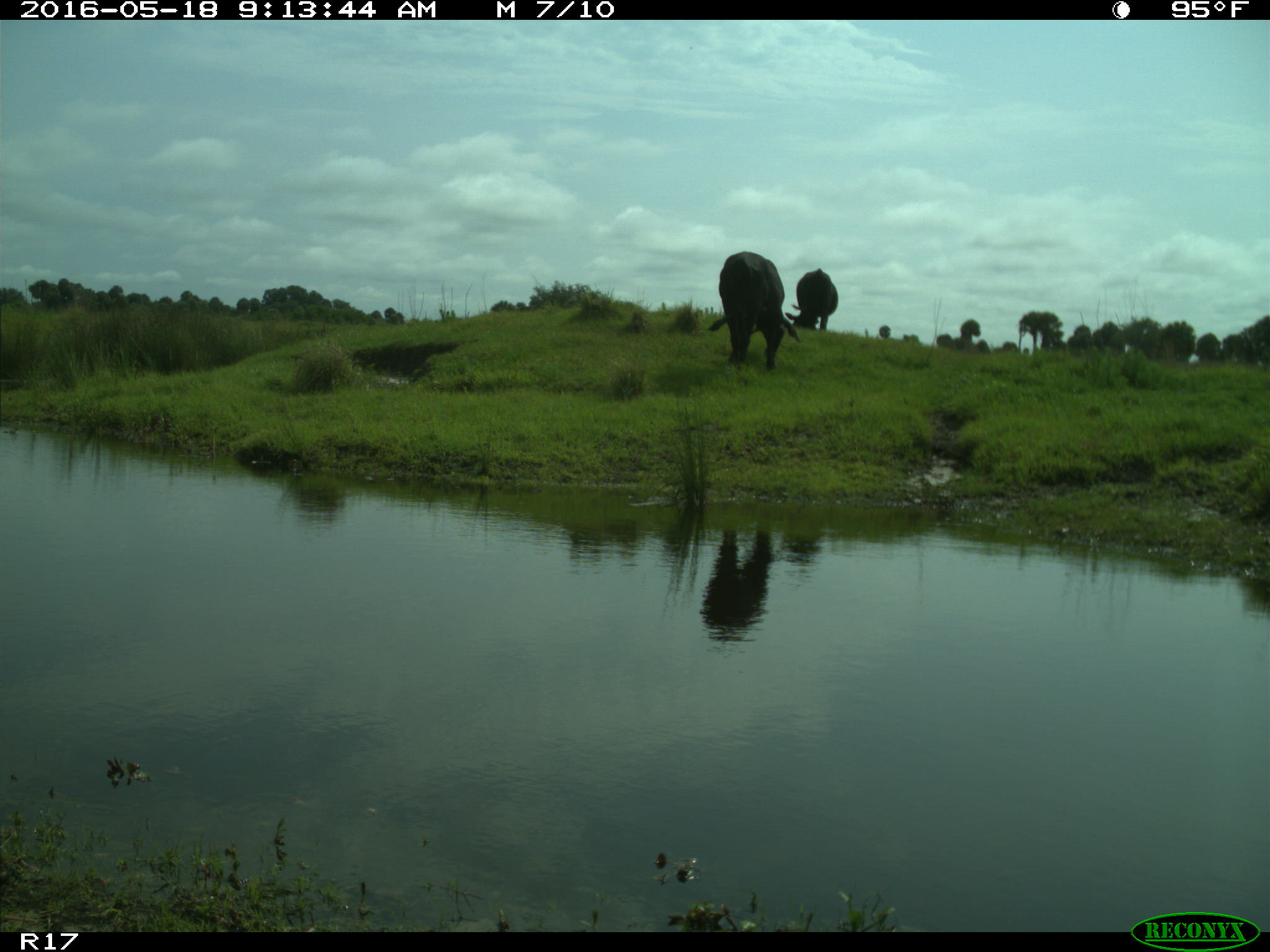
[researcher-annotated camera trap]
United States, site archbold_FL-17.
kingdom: Animalia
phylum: Chordata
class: Mammalia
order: Artiodactyla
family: Bovidae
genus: Bos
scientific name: Bos taurus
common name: domestic cow